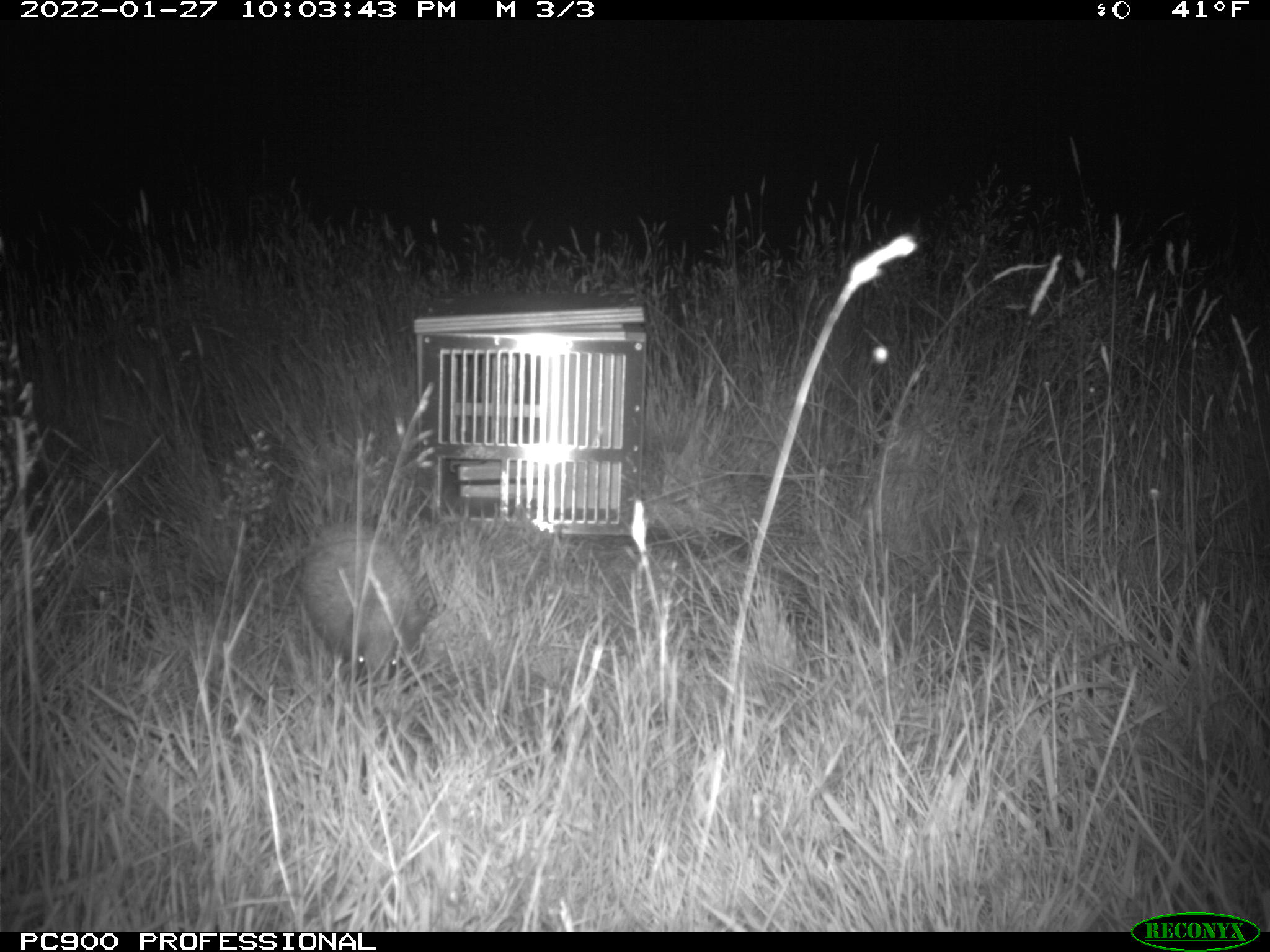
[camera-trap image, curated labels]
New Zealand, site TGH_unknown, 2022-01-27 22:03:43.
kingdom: Animalia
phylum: Chordata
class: Mammalia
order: Eulipotyphla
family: Erinaceidae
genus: Erinaceus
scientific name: Erinaceus europaeus europaeus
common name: european hedgehog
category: hedgehog